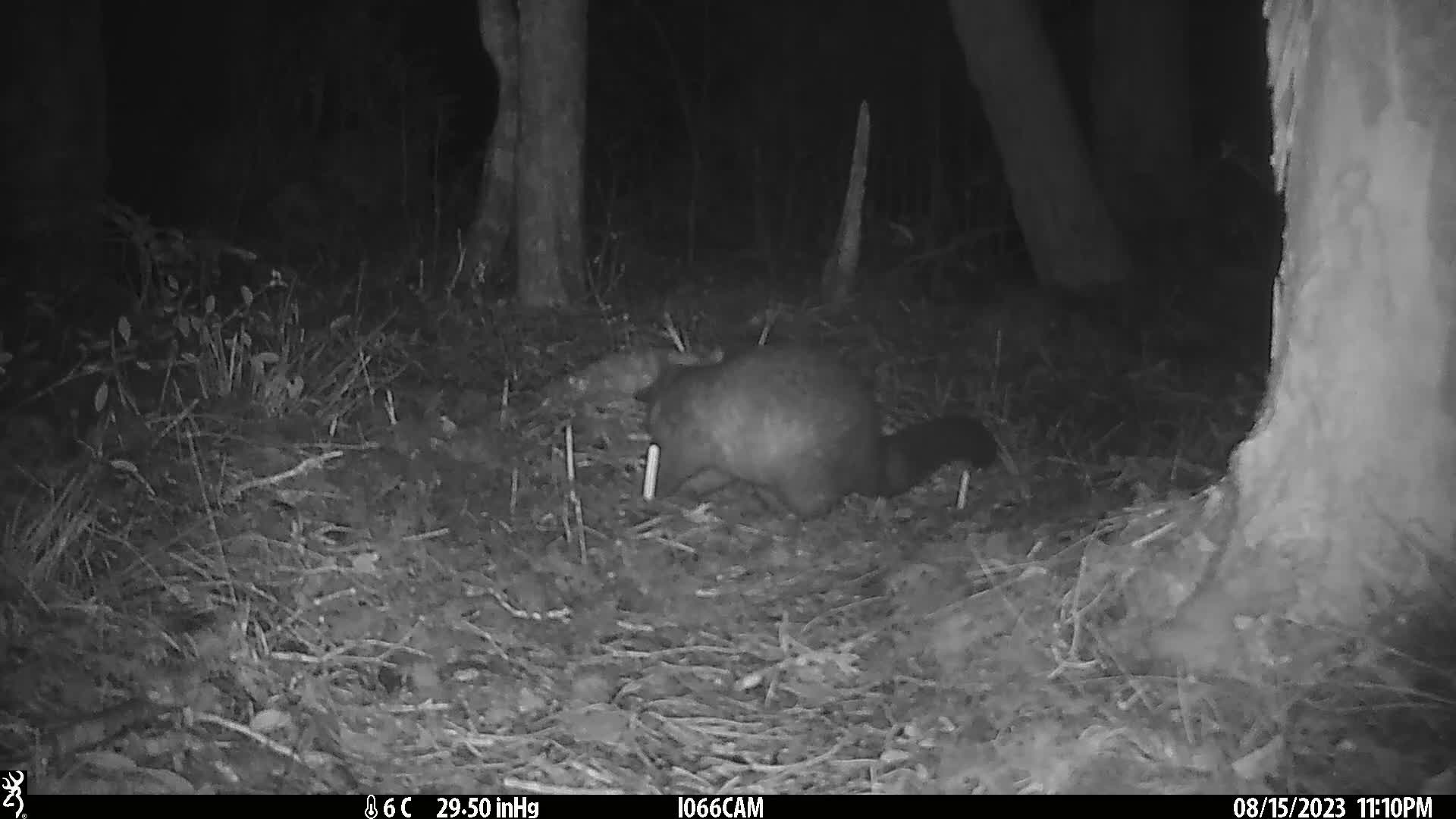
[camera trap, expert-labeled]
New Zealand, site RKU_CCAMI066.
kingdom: Animalia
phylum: Chordata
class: Mammalia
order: Diprotodontia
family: Phalangeridae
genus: Trichosurus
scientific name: Trichosurus vulpecula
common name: common brushtail possum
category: possum